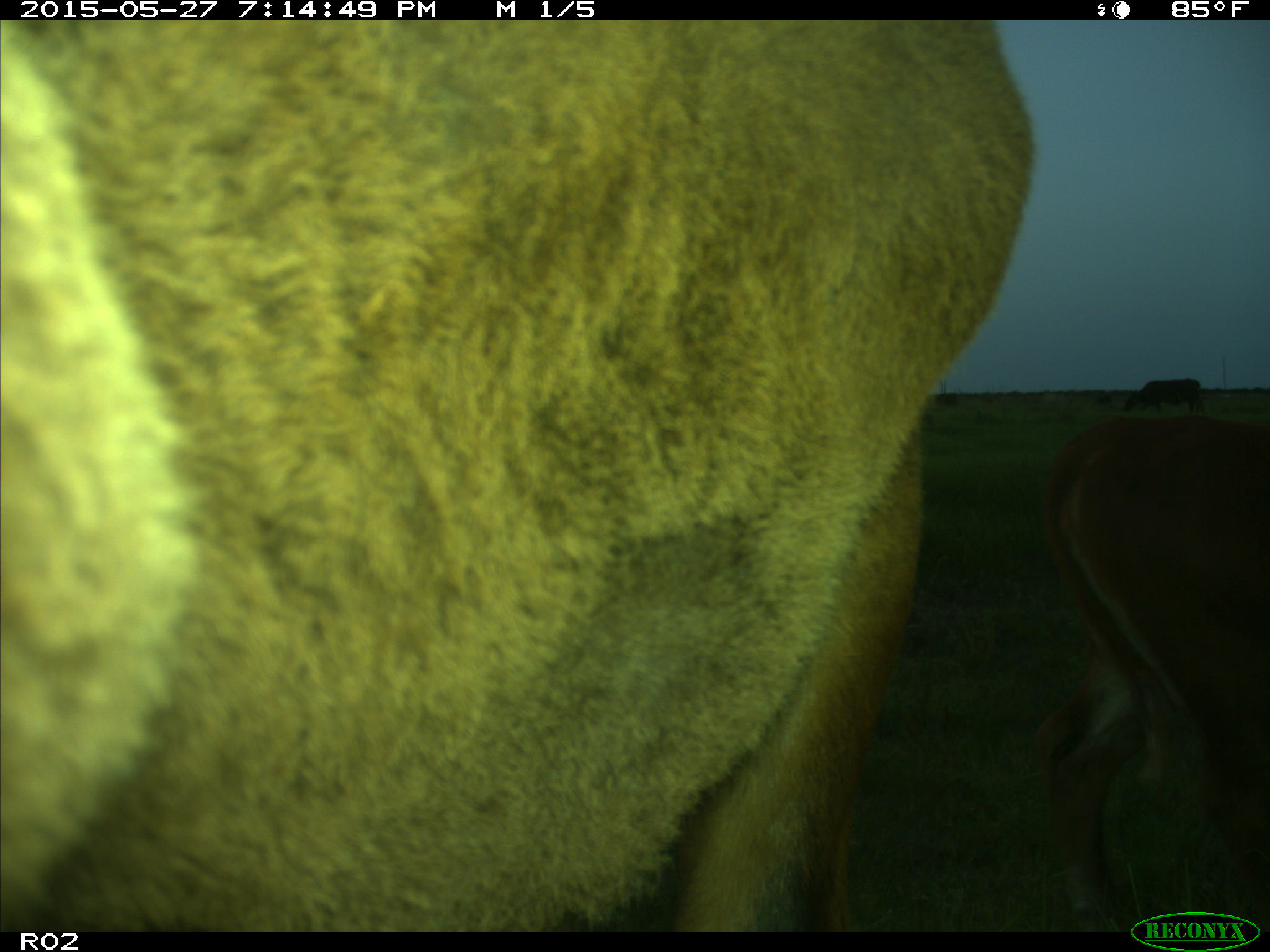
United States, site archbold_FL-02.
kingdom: Animalia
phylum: Chordata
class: Mammalia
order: Artiodactyla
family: Bovidae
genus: Bos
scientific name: Bos taurus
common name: domestic cow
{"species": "Bos taurus (domestic cow)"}